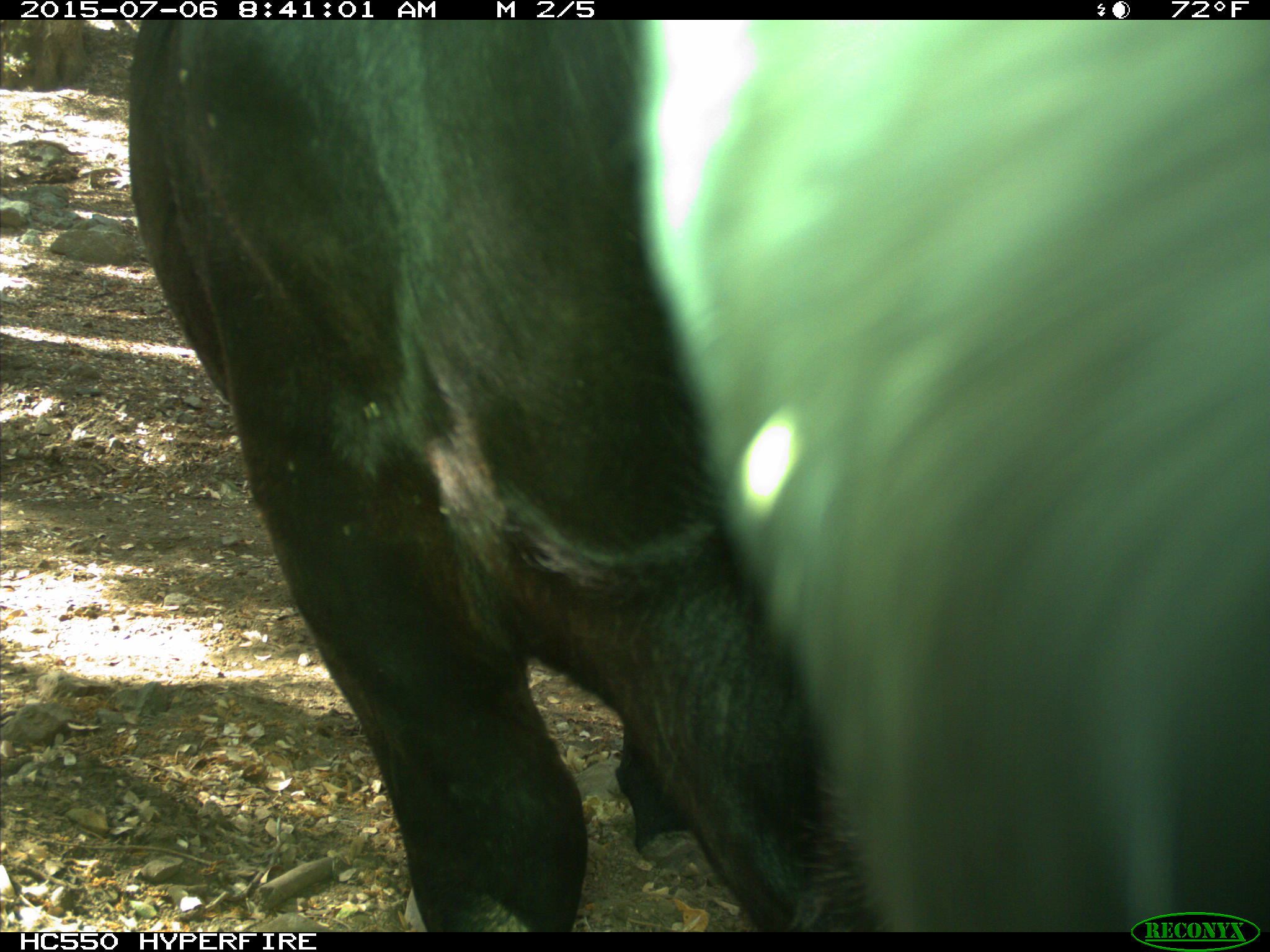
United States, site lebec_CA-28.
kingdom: Animalia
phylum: Chordata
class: Mammalia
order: Artiodactyla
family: Bovidae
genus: Bos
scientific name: Bos taurus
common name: domestic cow